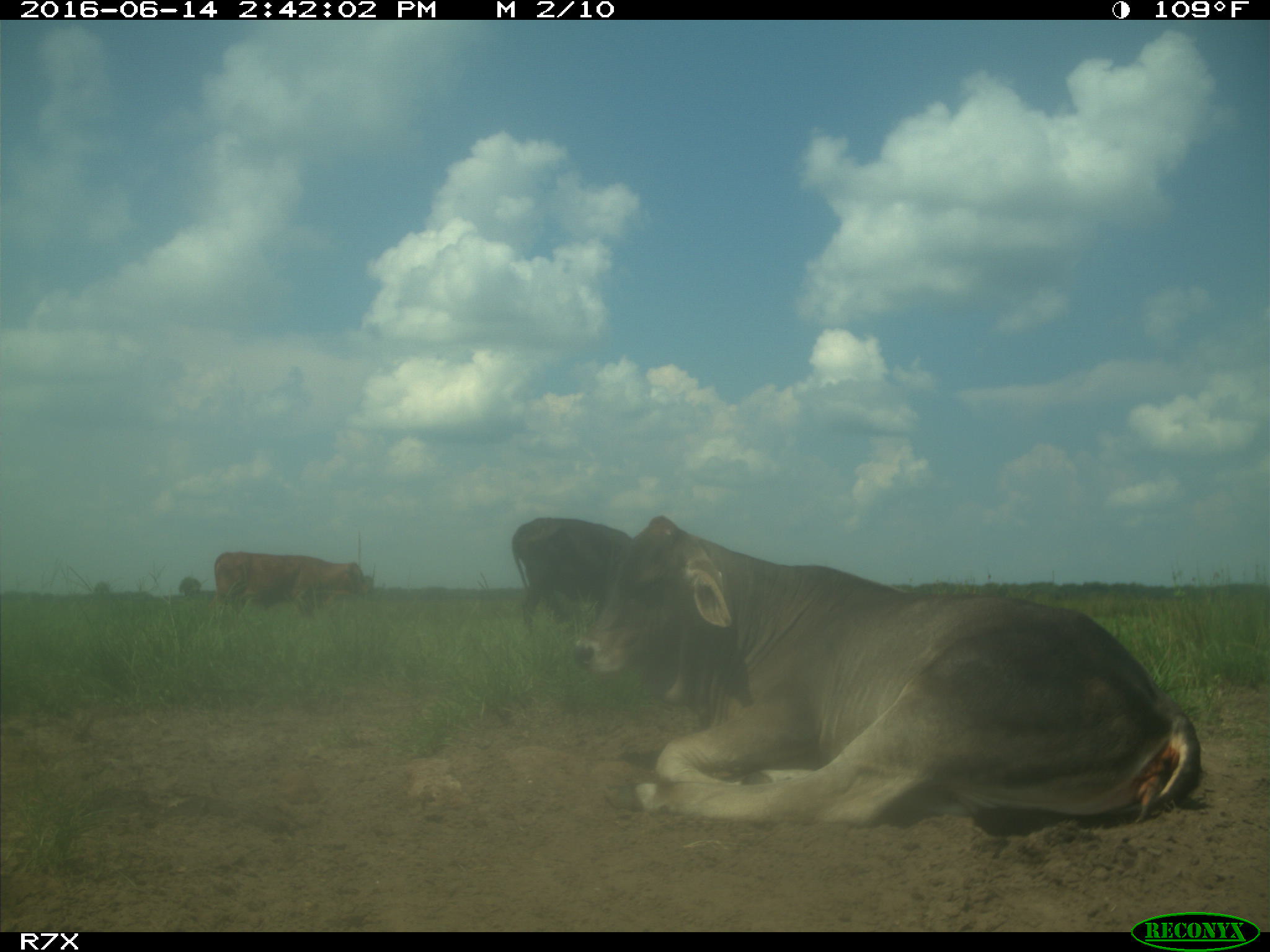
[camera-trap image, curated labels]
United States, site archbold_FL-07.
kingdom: Animalia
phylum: Chordata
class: Mammalia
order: Artiodactyla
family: Bovidae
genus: Bos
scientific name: Bos taurus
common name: domestic cow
Bos taurus (domestic cow).